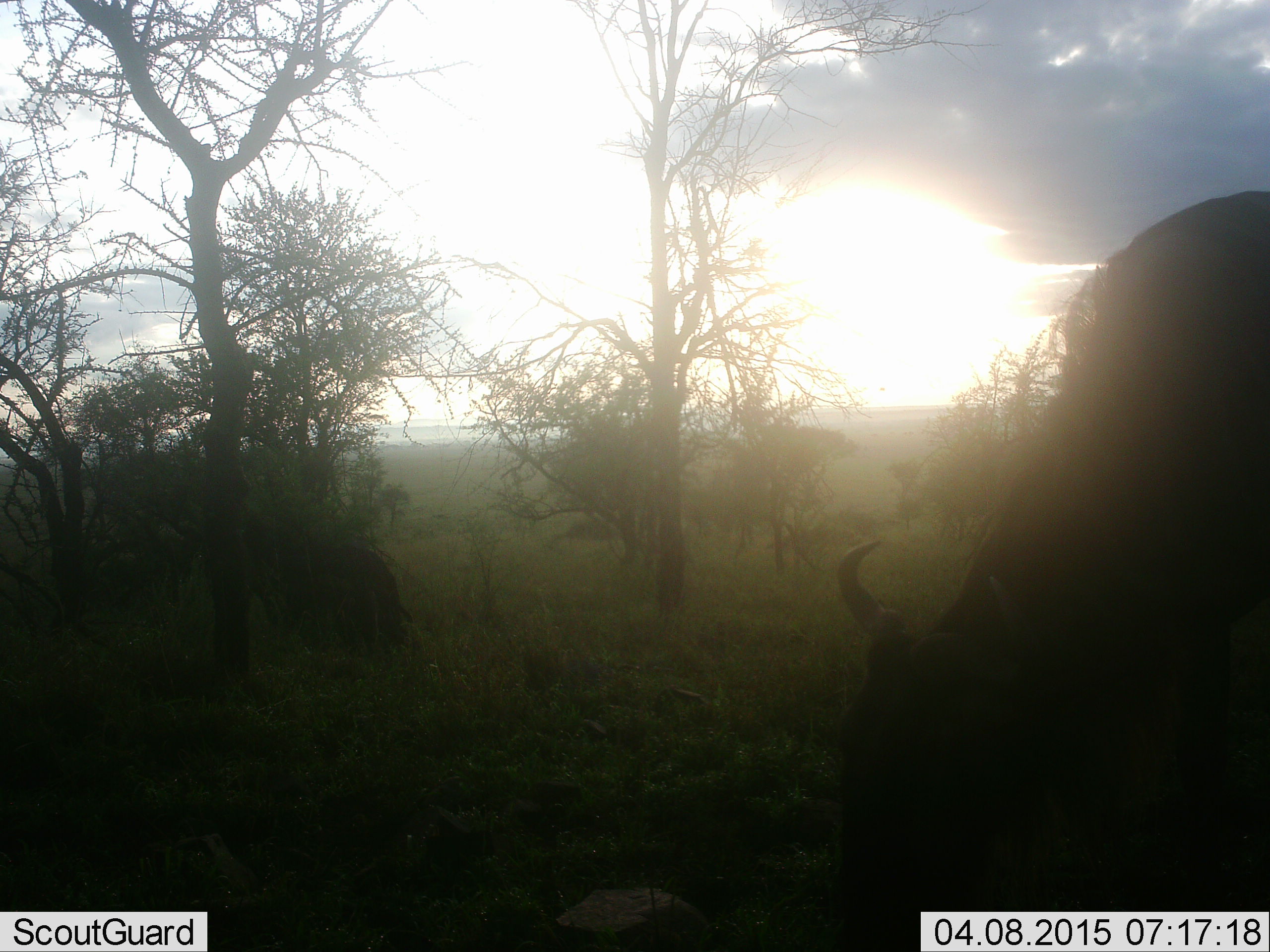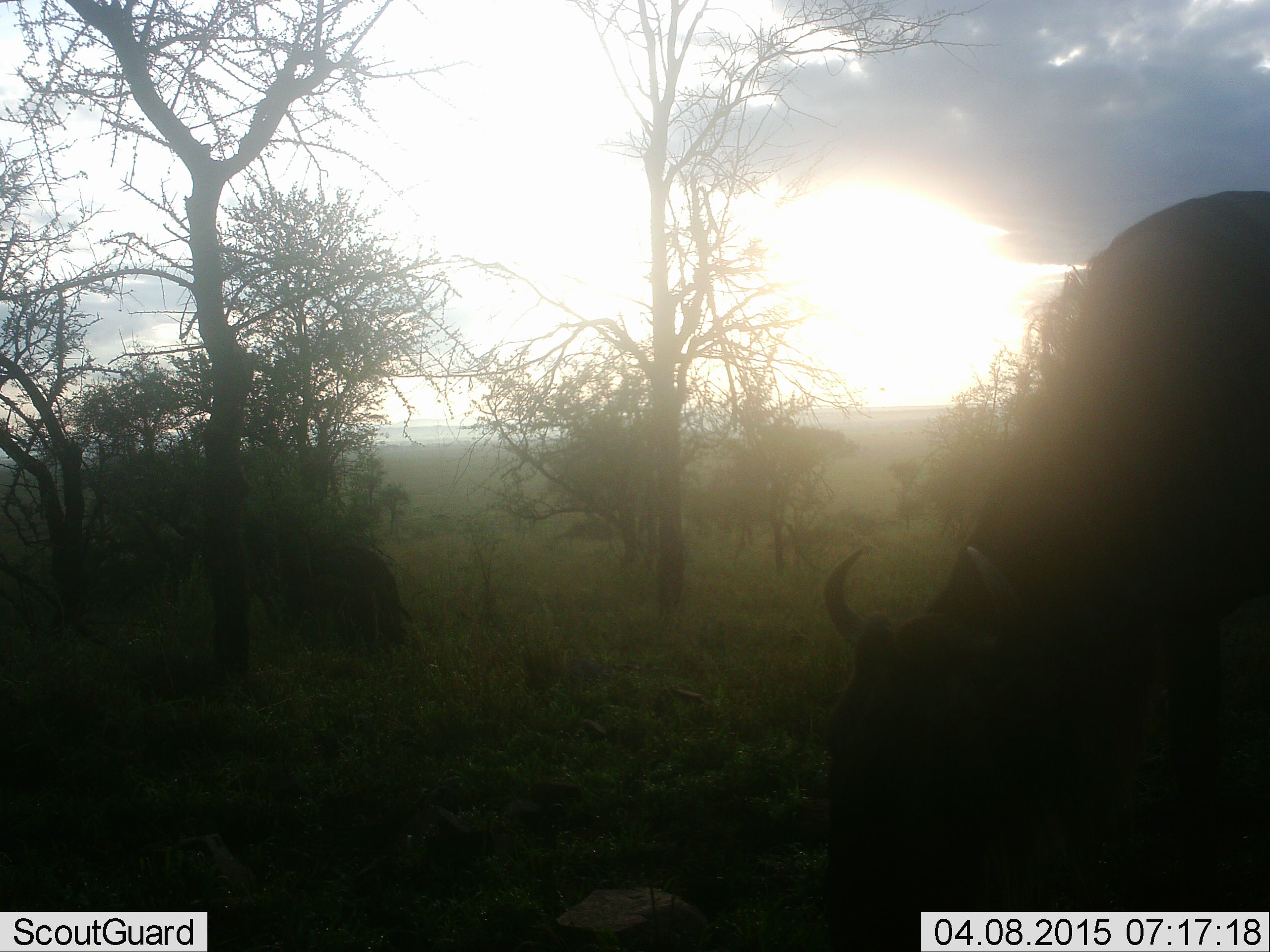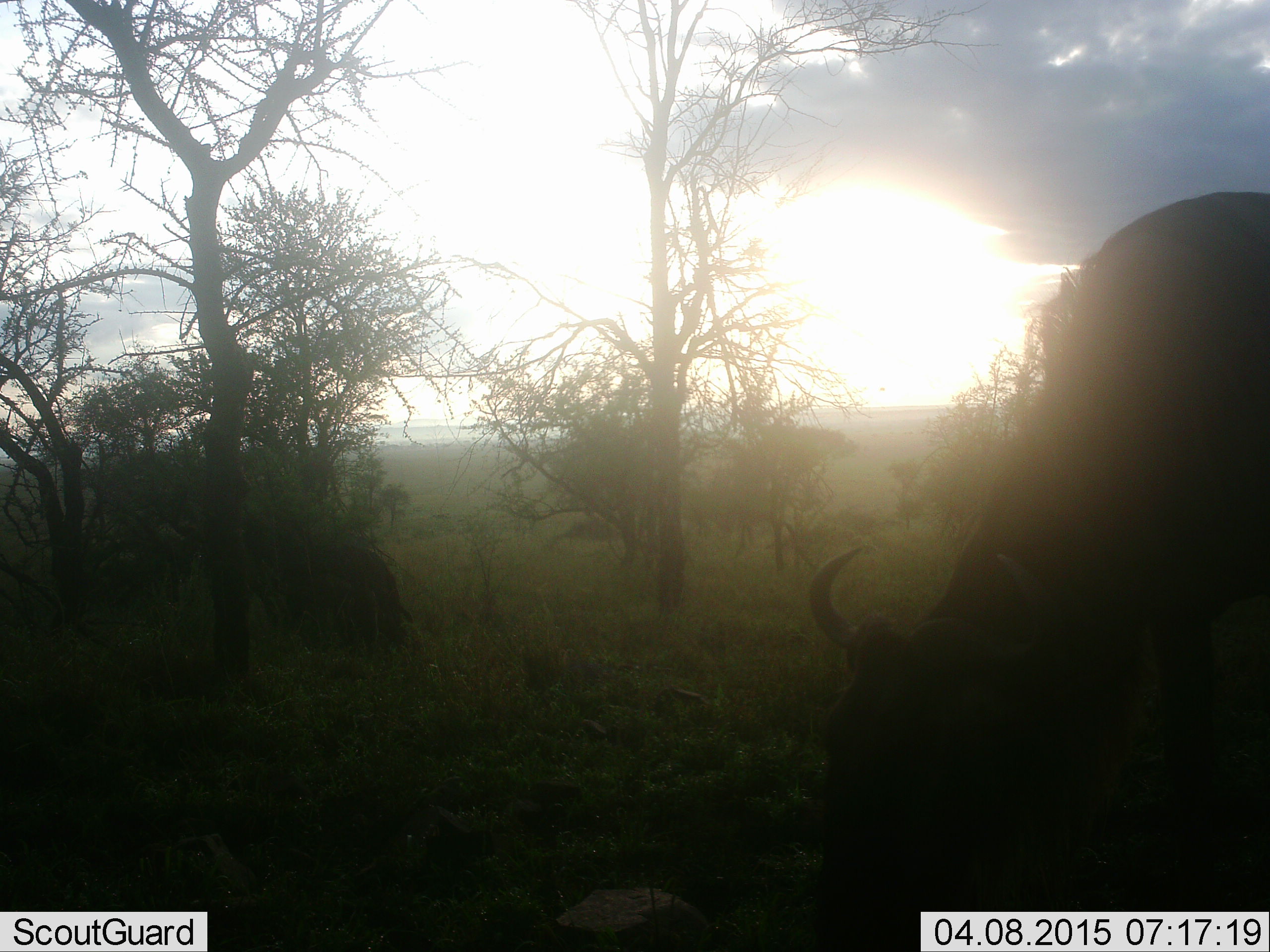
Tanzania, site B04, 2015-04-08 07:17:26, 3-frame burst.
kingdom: Animalia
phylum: Chordata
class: Mammalia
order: Artiodactyla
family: Bovidae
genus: Connochaetes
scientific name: Connochaetes taurinus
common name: blue wildebeest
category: wildebeest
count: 1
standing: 20%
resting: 0%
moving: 0%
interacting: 0%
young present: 0%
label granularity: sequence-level